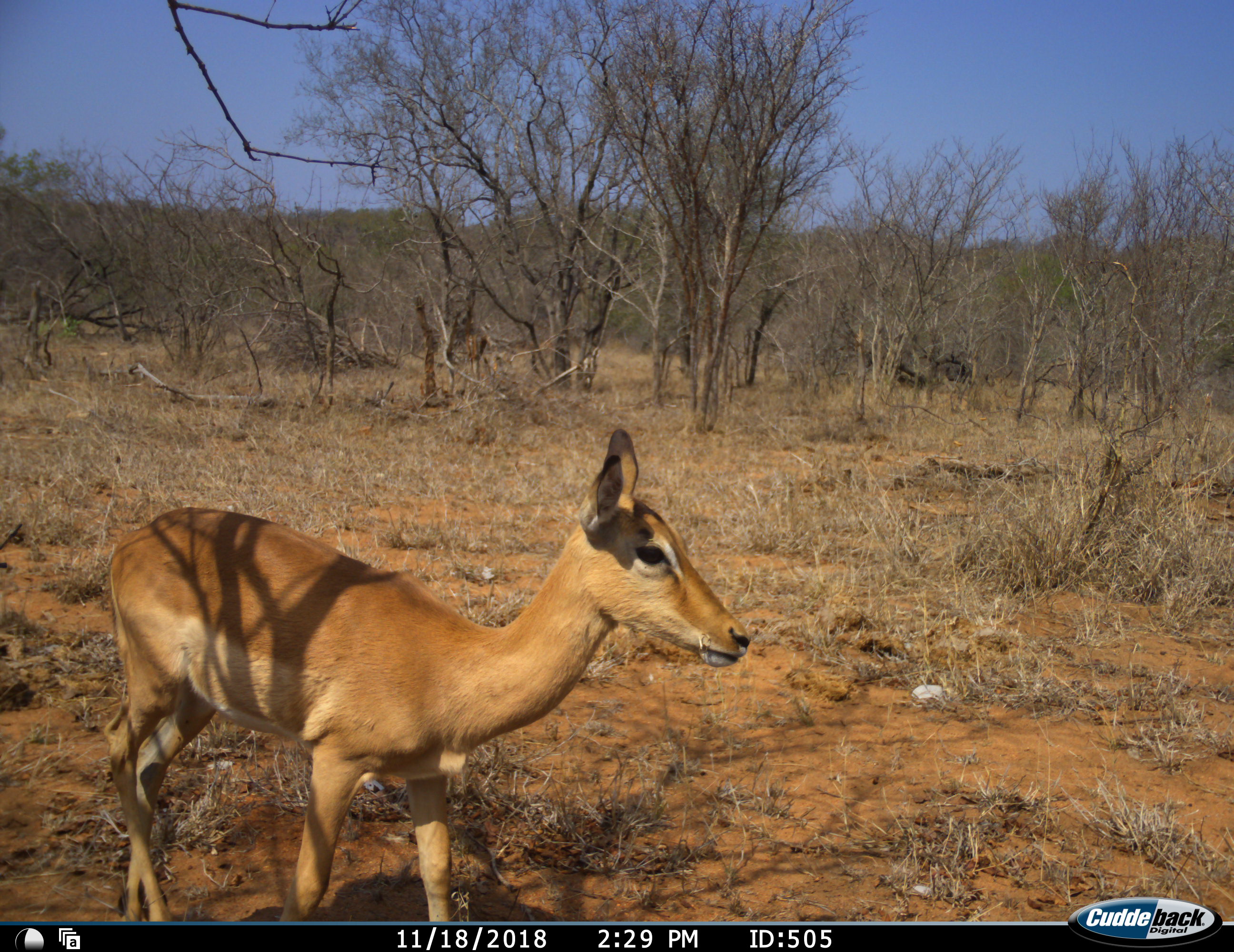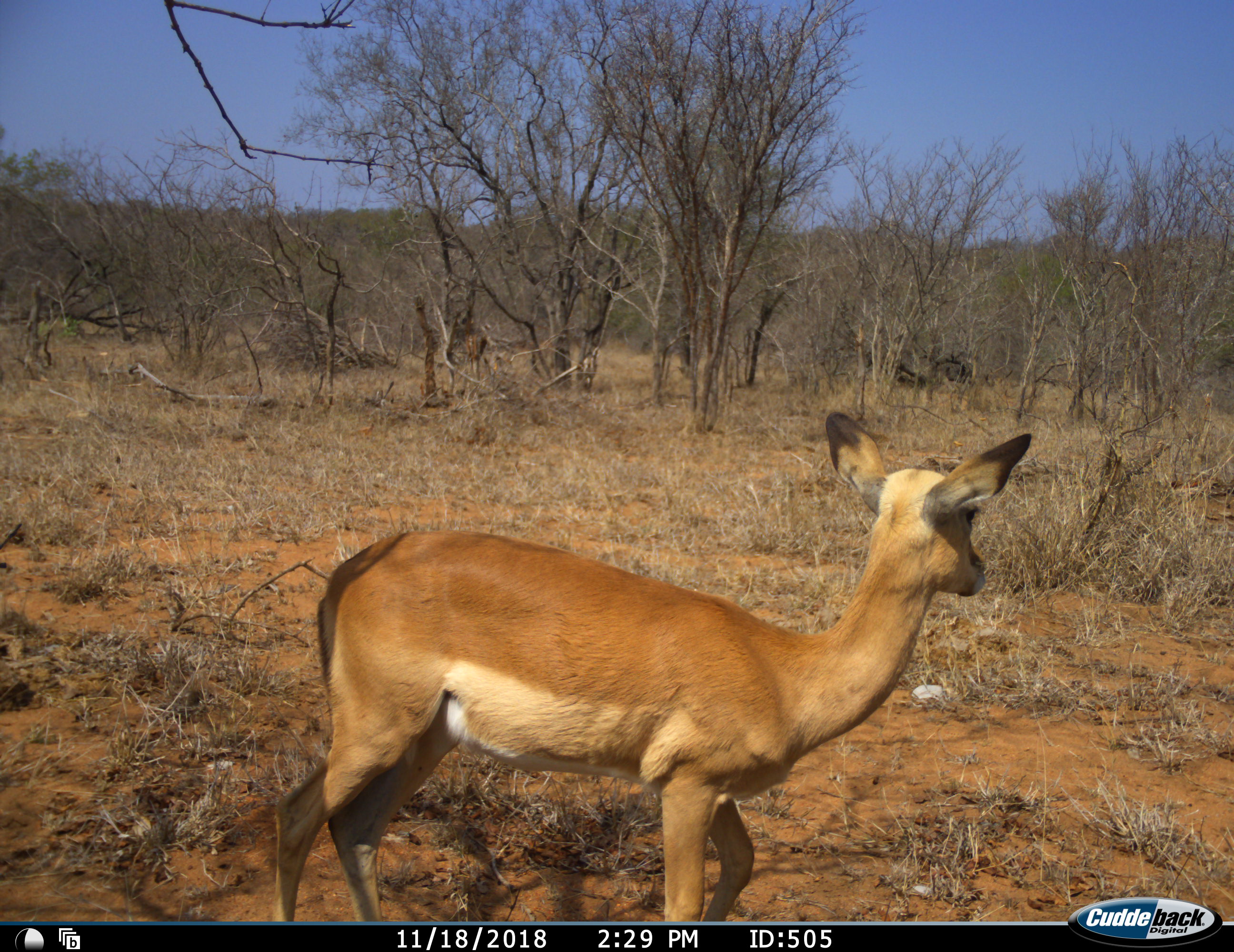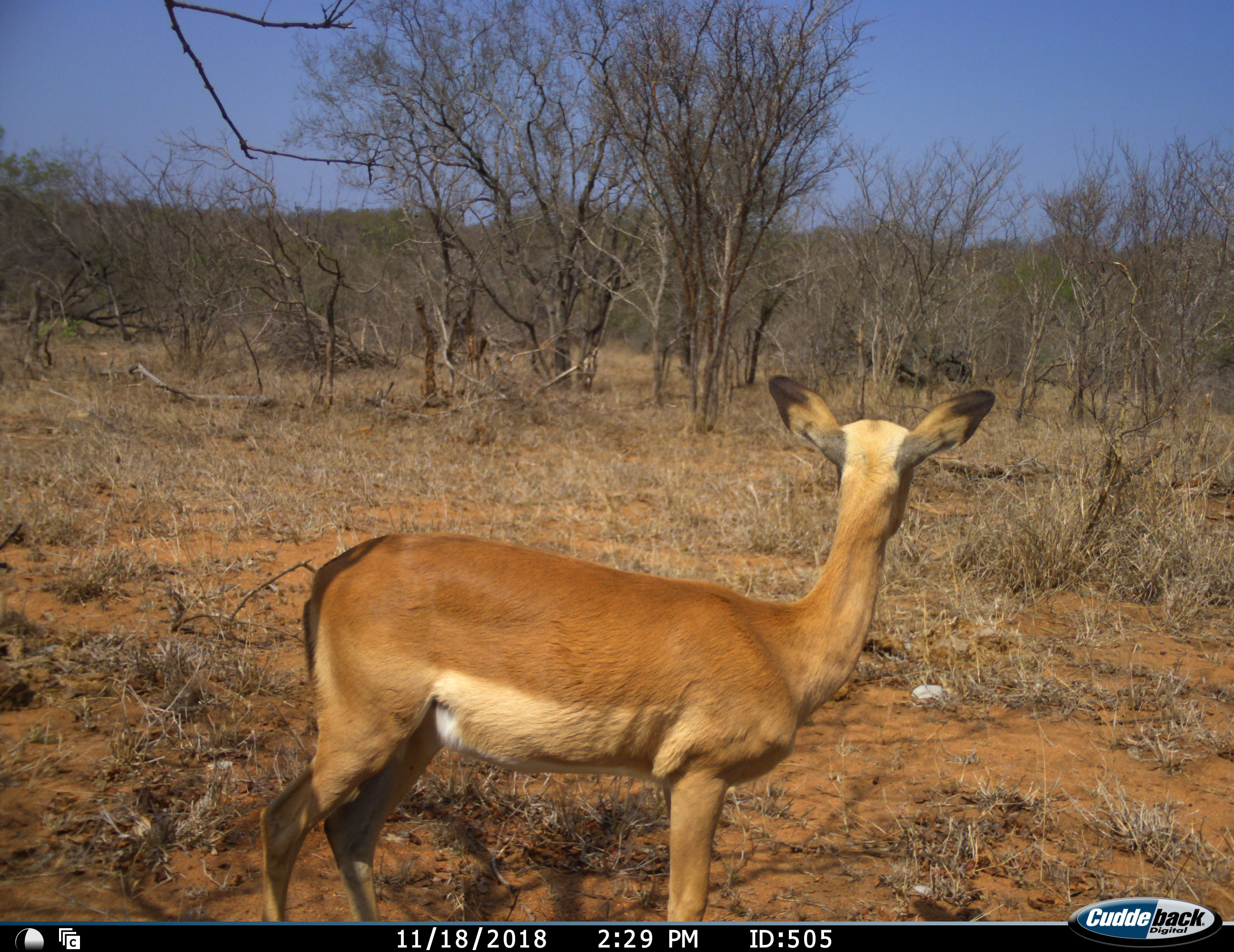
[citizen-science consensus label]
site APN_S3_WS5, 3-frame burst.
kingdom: Animalia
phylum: Chordata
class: Mammalia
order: Artiodactyla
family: Bovidae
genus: Aepyceros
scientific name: Aepyceros melampus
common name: impala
Impala (Aepyceros melampus), count 1. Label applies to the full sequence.